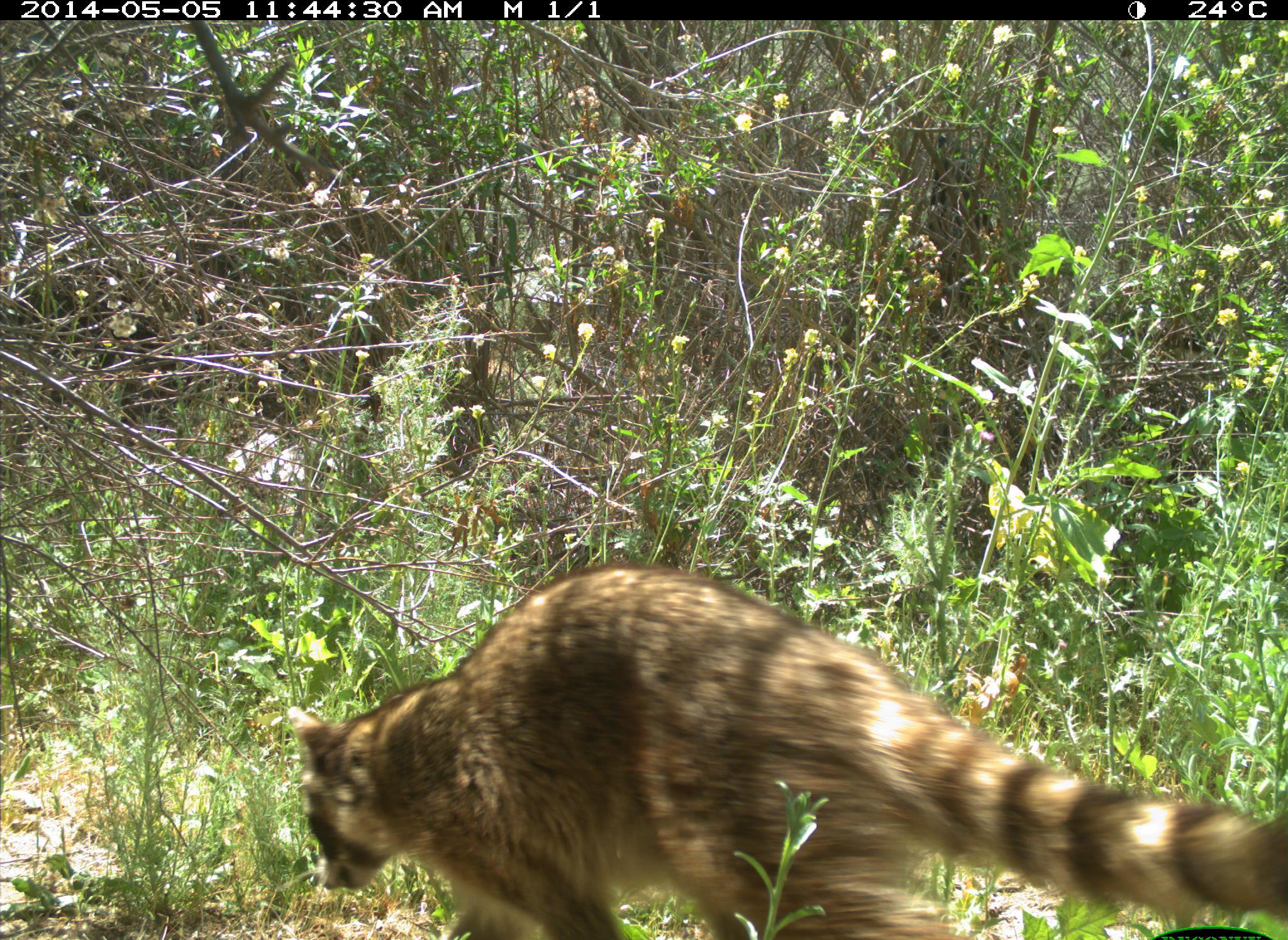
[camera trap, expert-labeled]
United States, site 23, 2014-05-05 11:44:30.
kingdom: Animalia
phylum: Chordata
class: Mammalia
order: Carnivora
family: Procyonidae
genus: Procyon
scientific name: Procyon lotor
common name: raccoon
Raccoon (Procyon lotor).